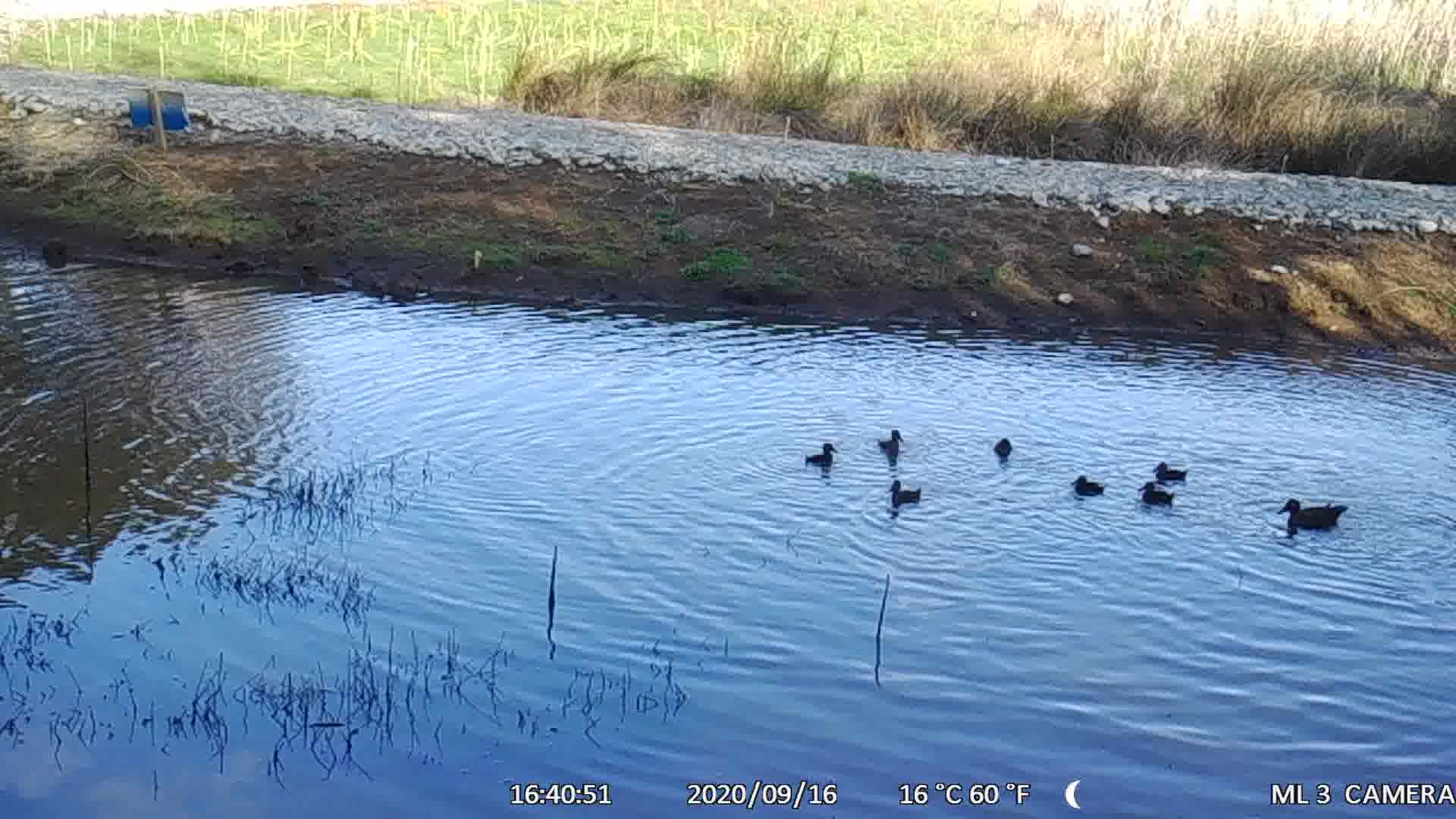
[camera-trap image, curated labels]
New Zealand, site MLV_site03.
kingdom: Animalia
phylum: Chordata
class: Aves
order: Anseriformes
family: Anatidae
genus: Anas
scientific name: Anas chlorotis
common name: brown teal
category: pateke